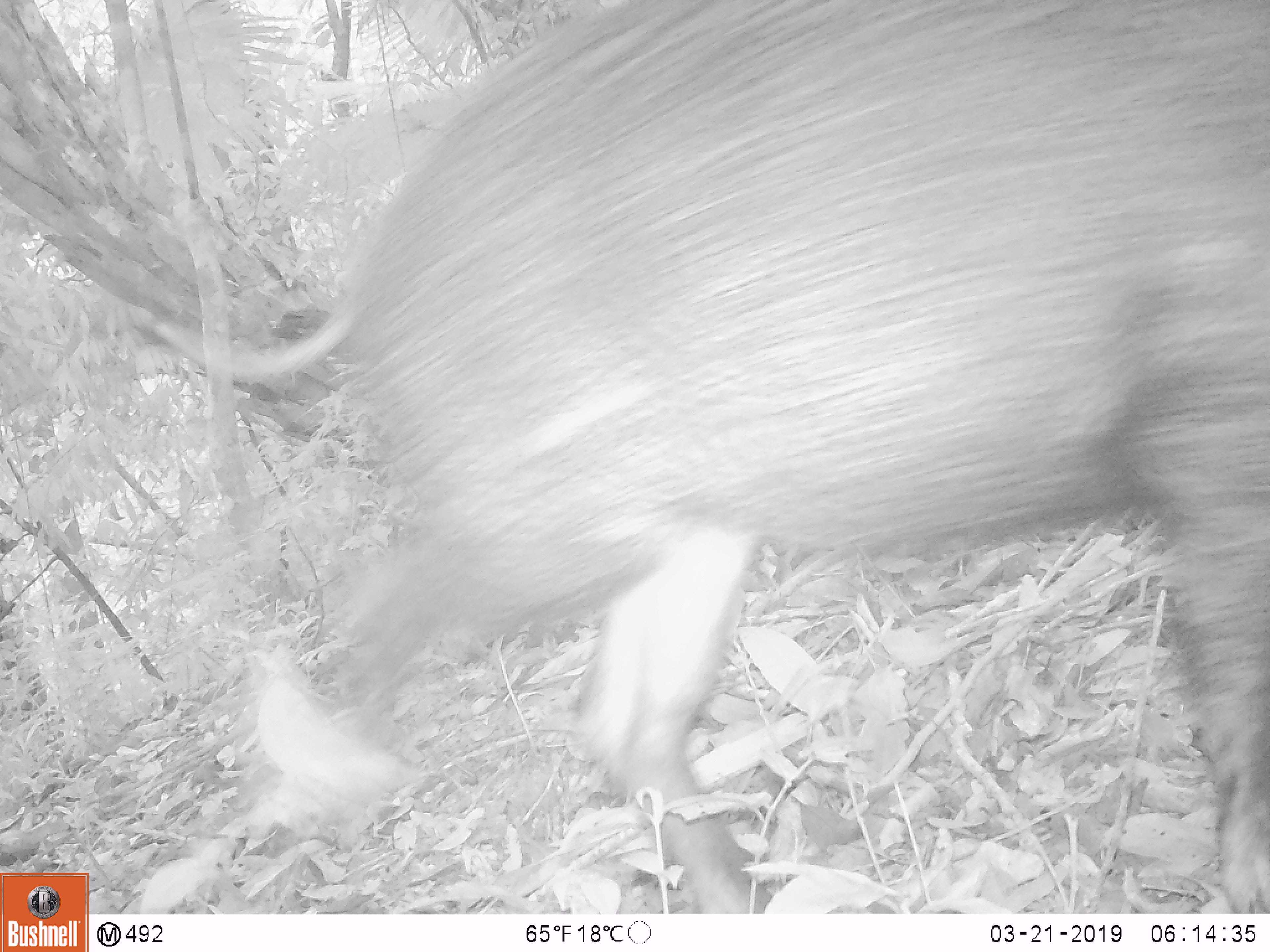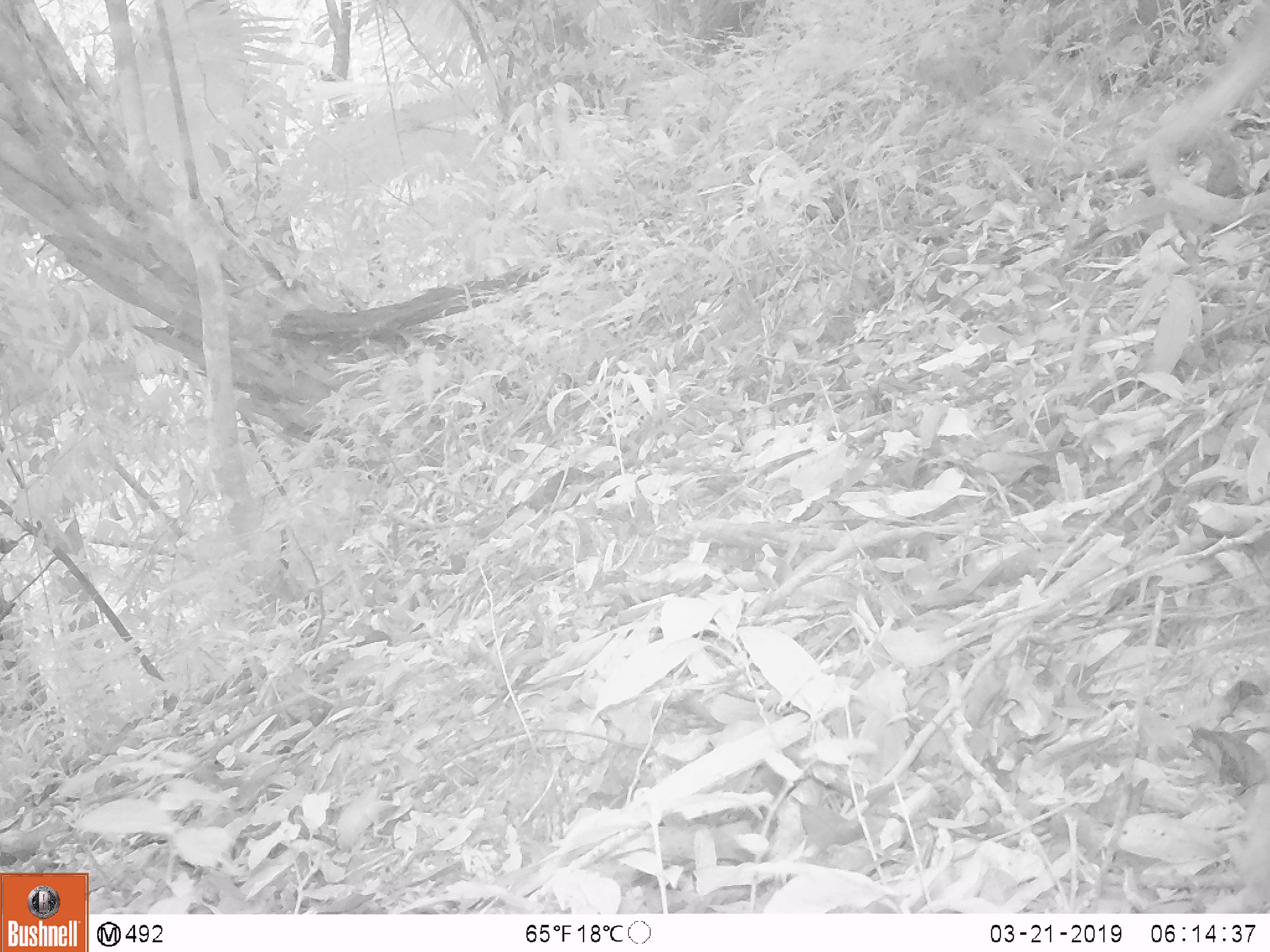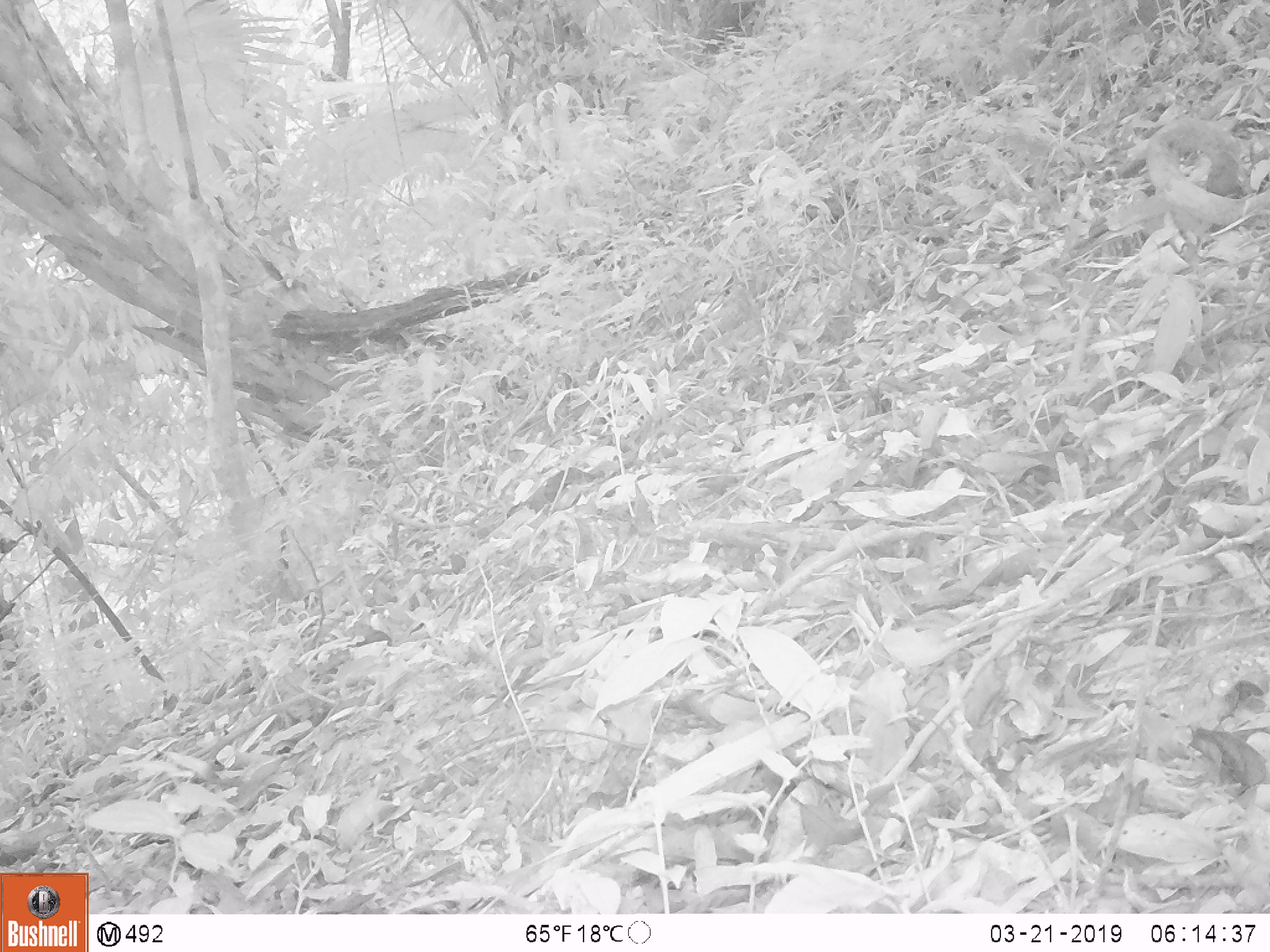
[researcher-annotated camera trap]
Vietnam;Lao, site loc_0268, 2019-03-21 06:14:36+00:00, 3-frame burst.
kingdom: Animalia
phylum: Chordata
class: Mammalia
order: Artiodactyla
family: Suidae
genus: Sus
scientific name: Sus scrofa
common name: eurasian wild pig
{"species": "eurasian wild pig (Sus scrofa)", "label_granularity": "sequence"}